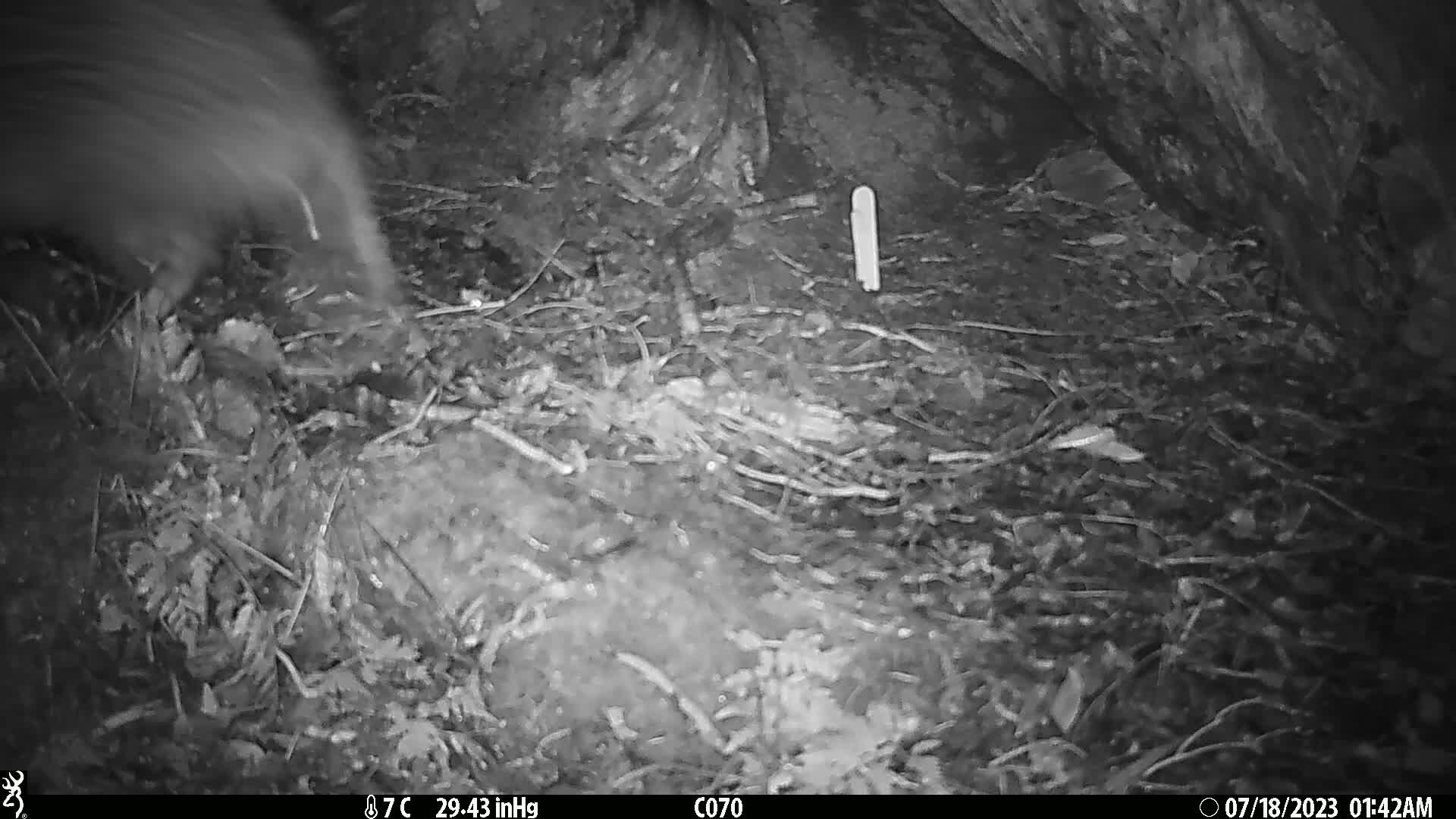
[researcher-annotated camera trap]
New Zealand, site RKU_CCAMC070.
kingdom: Animalia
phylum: Chordata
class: Aves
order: Apterygiformes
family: Apterygidae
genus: Apteryx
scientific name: Apteryx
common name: kiwi